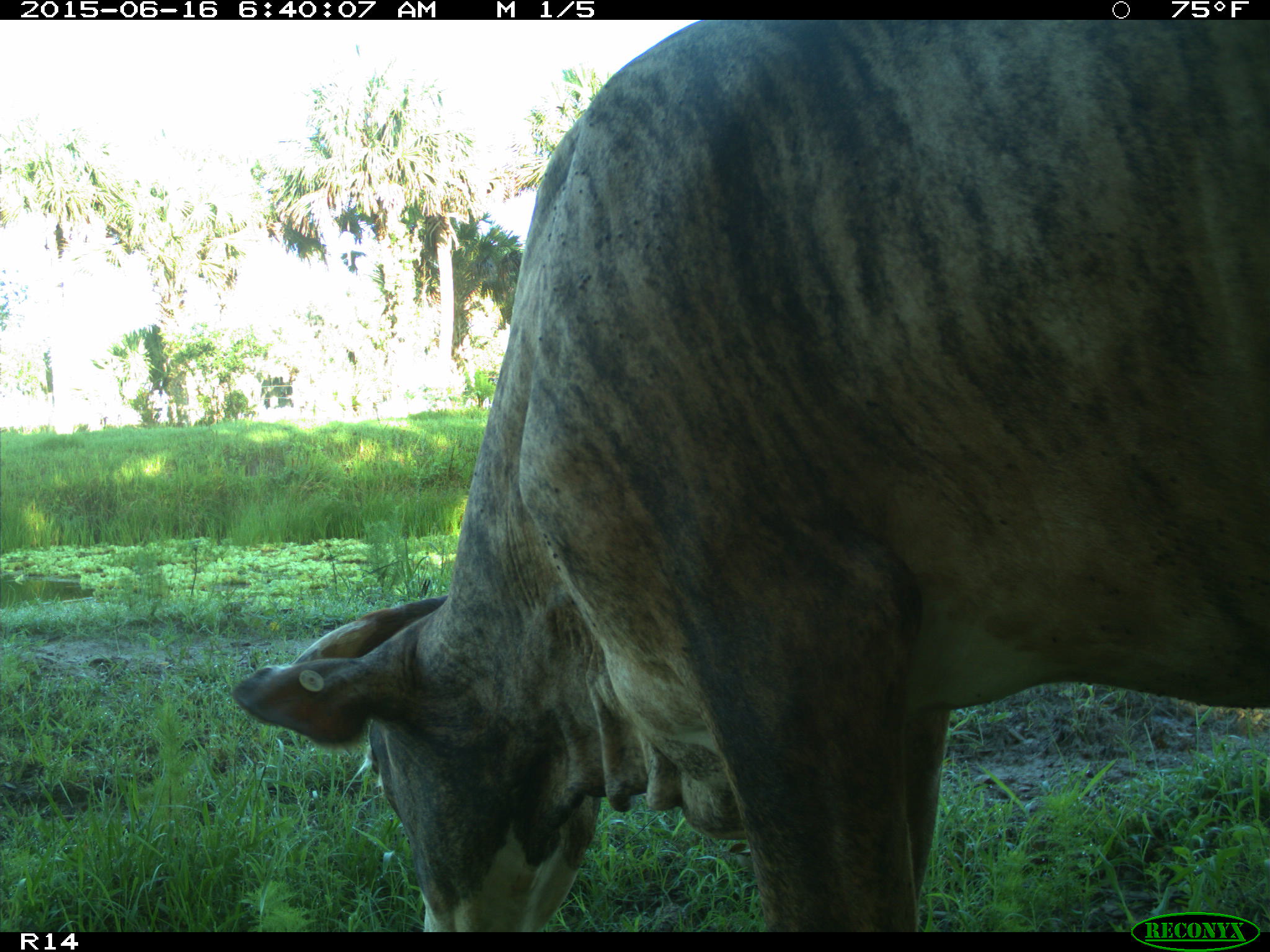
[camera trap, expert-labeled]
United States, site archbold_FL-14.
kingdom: Animalia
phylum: Chordata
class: Mammalia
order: Artiodactyla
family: Bovidae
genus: Bos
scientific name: Bos taurus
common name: domestic cow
Bos taurus (domestic cow).